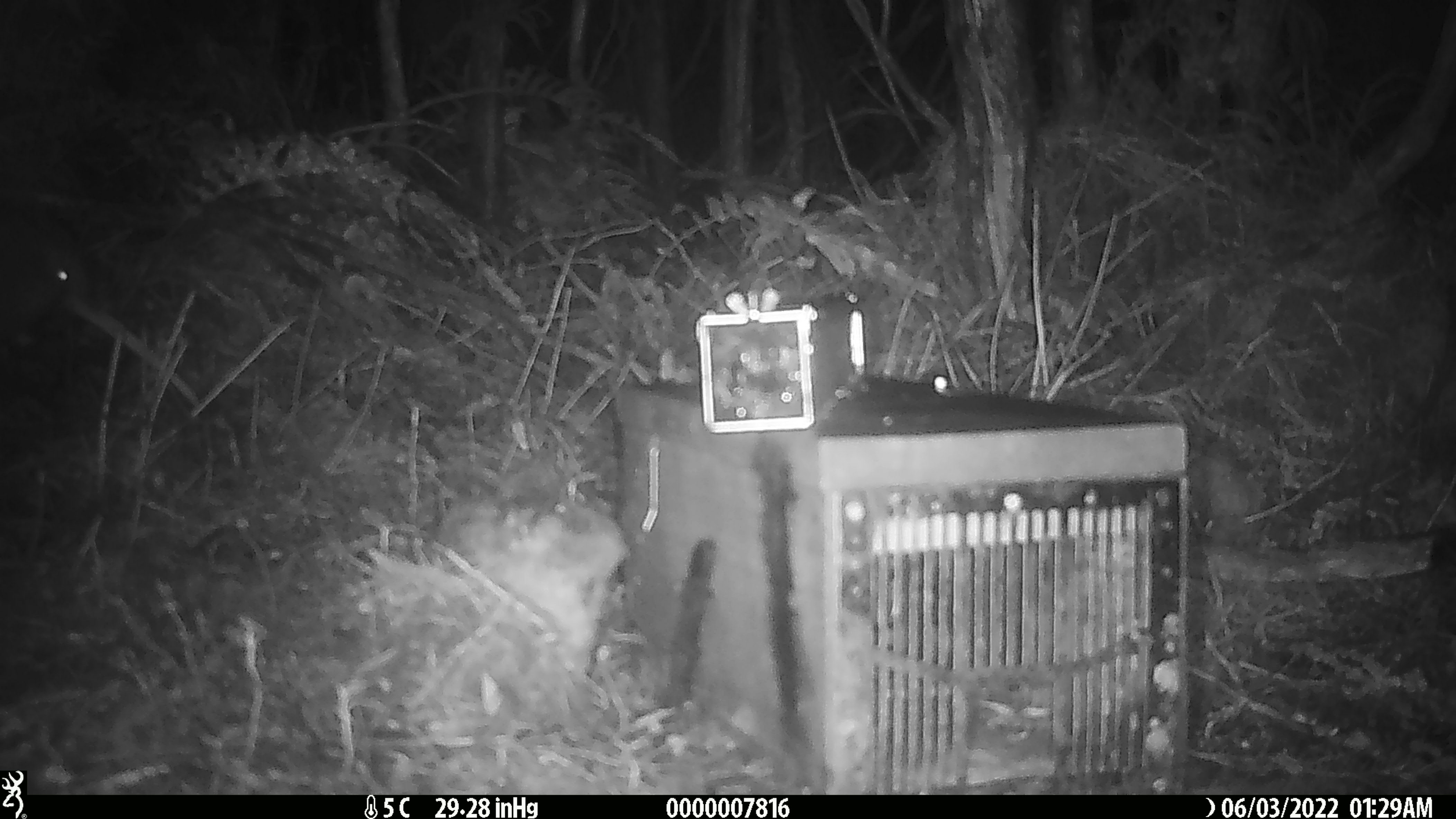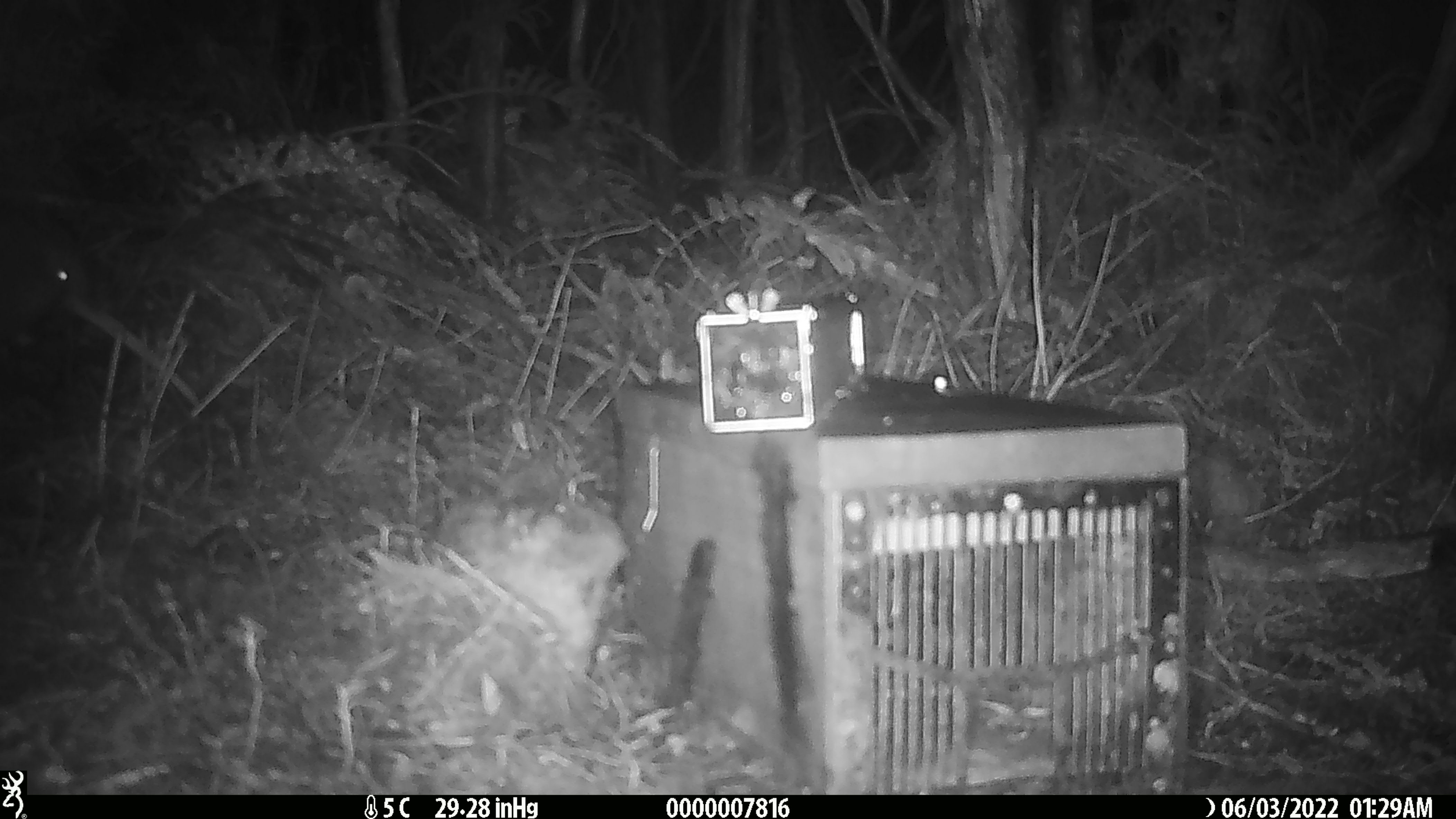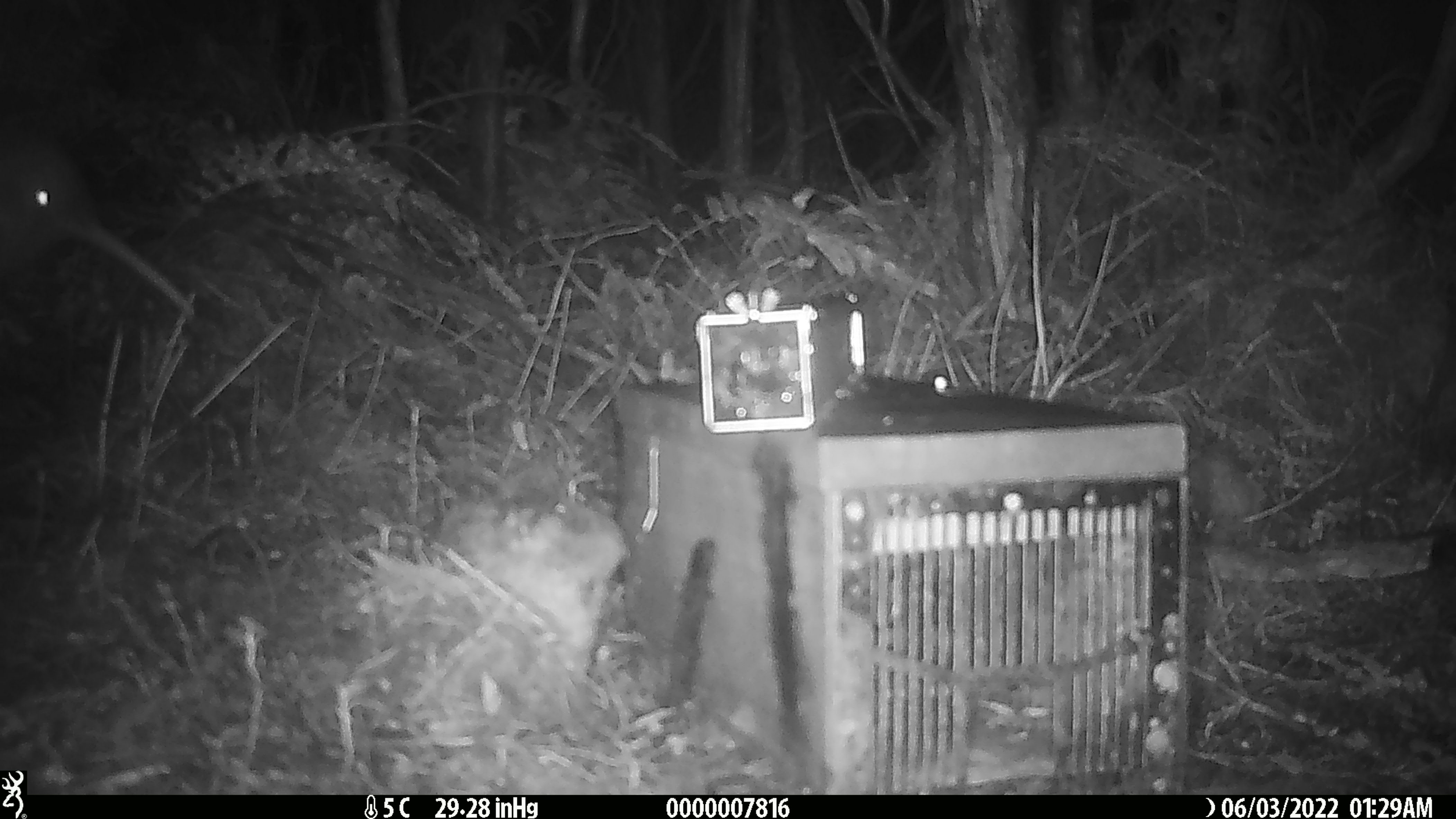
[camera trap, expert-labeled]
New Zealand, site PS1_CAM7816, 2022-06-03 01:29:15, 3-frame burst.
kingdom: Animalia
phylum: Chordata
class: Aves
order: Apterygiformes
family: Apterygidae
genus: Apteryx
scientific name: Apteryx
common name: kiwi